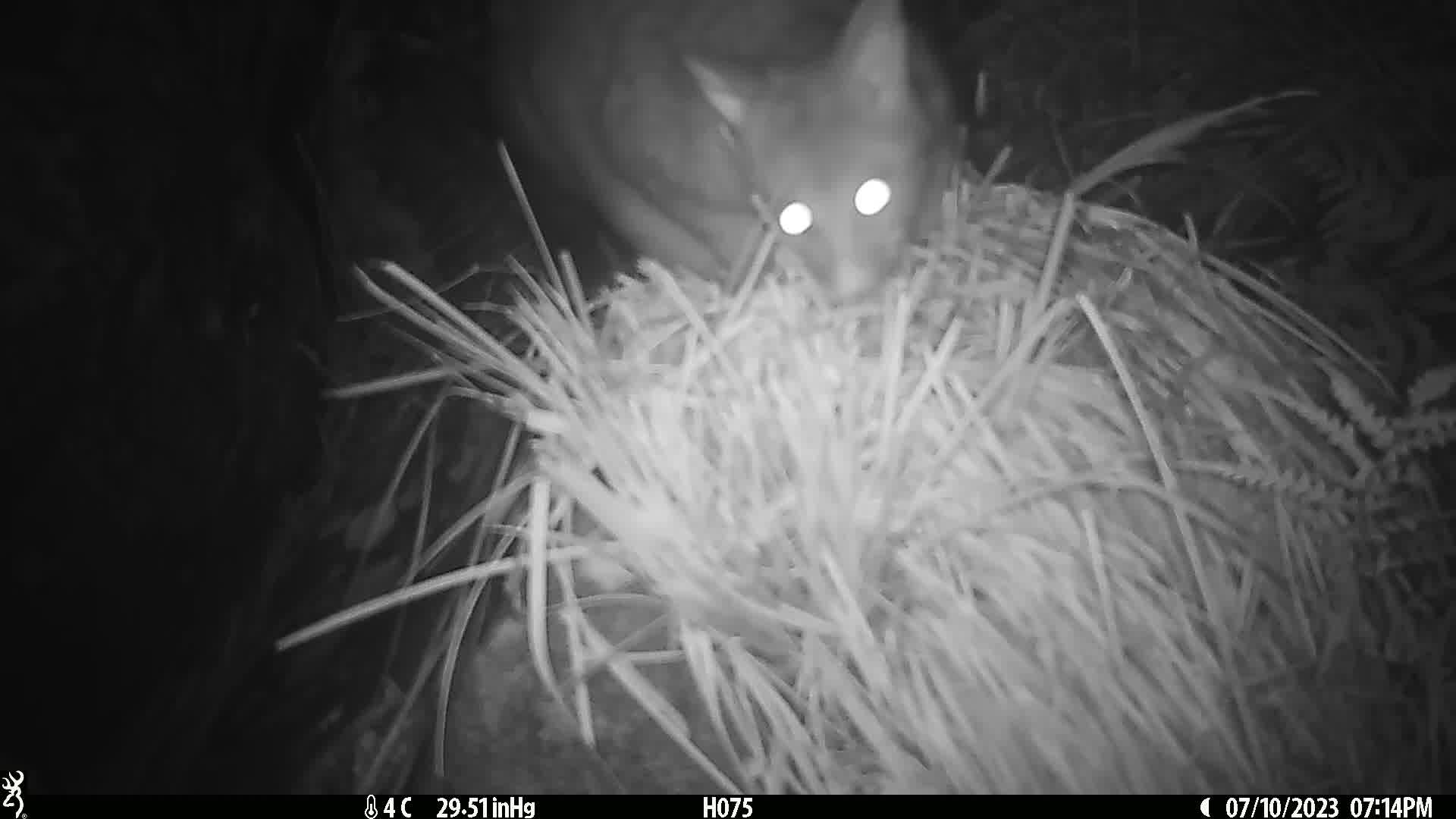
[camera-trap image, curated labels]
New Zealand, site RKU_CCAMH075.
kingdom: Animalia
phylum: Chordata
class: Mammalia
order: Diprotodontia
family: Phalangeridae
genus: Trichosurus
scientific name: Trichosurus vulpecula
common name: common brushtail possum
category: possum